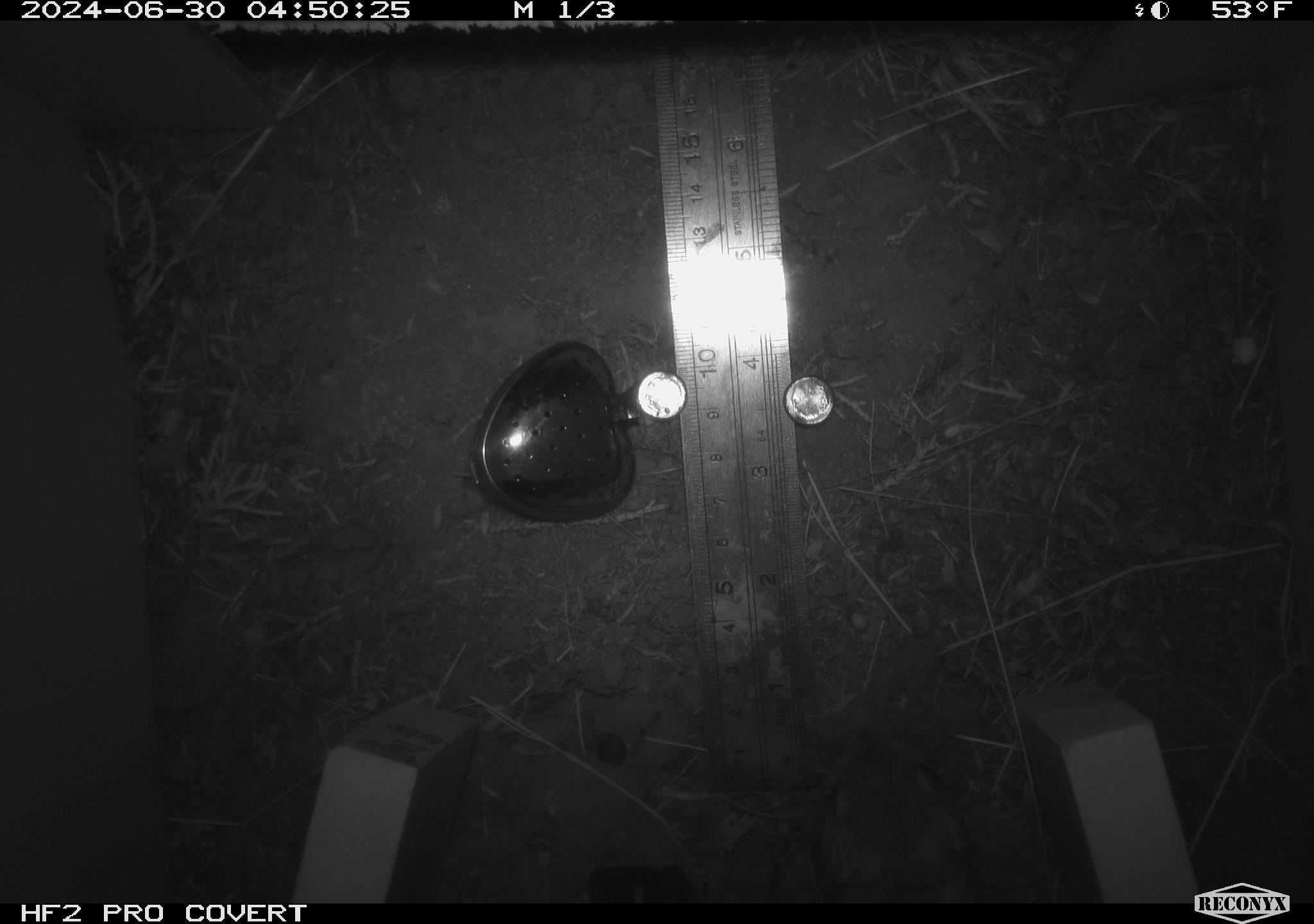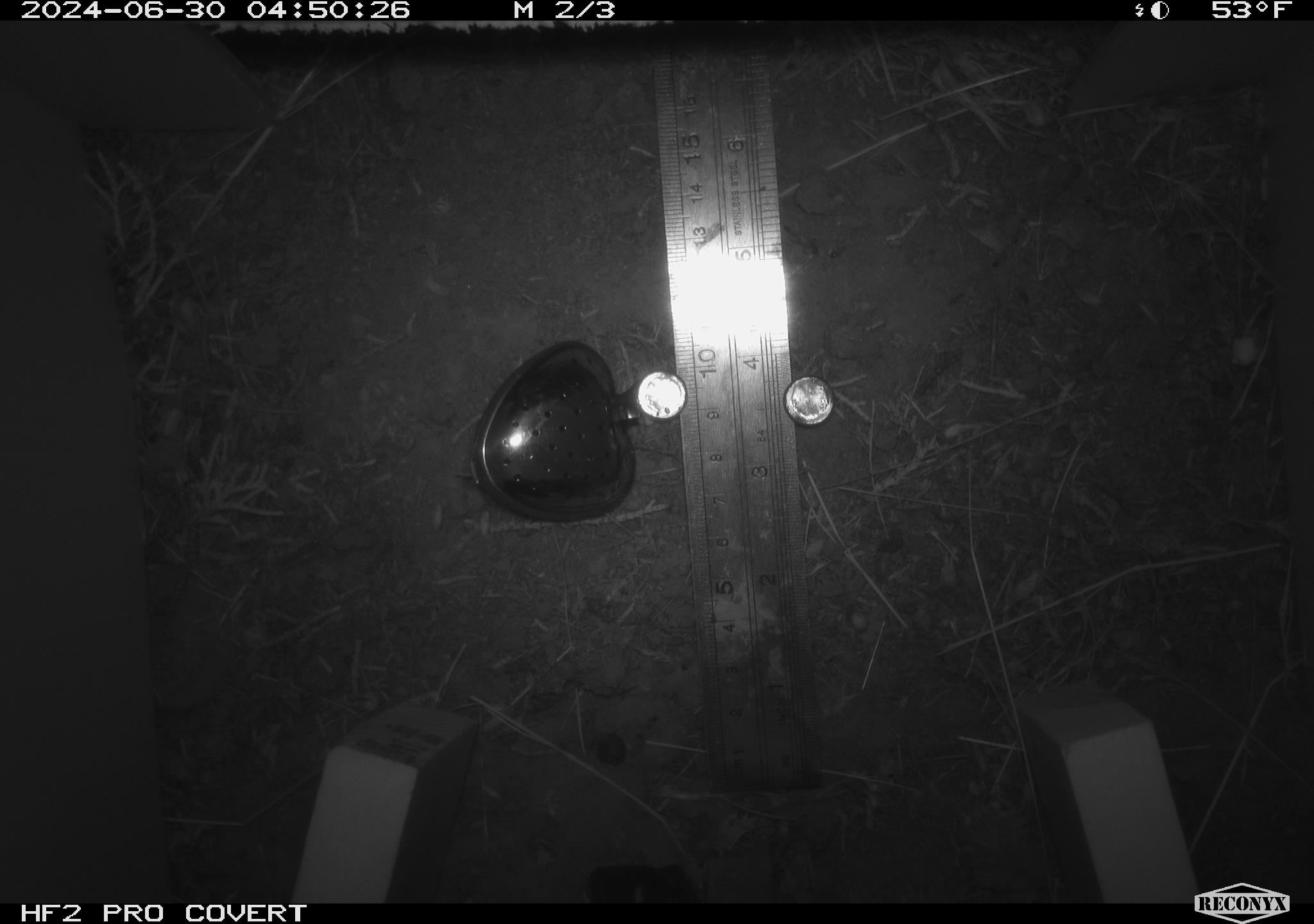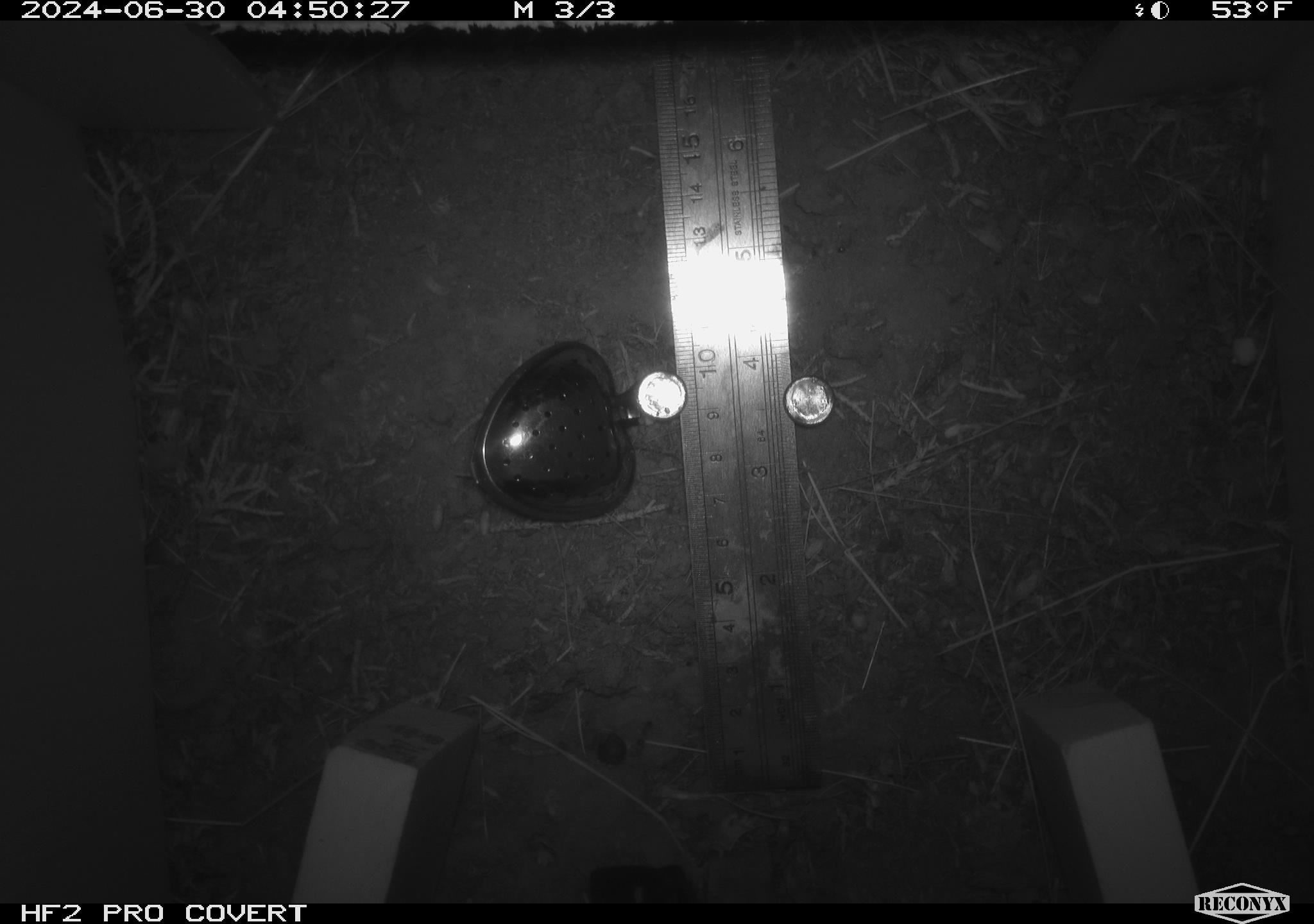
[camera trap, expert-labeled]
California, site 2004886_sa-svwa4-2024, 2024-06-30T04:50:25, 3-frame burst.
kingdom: Animalia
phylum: Chordata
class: Mammalia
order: Rodentia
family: Heteromyidae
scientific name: Heteromyidae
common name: kangaroo rats and pocket mice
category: heteromyidae family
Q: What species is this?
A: Heteromyidae family (kangaroo rats and pocket mice) (Heteromyidae).